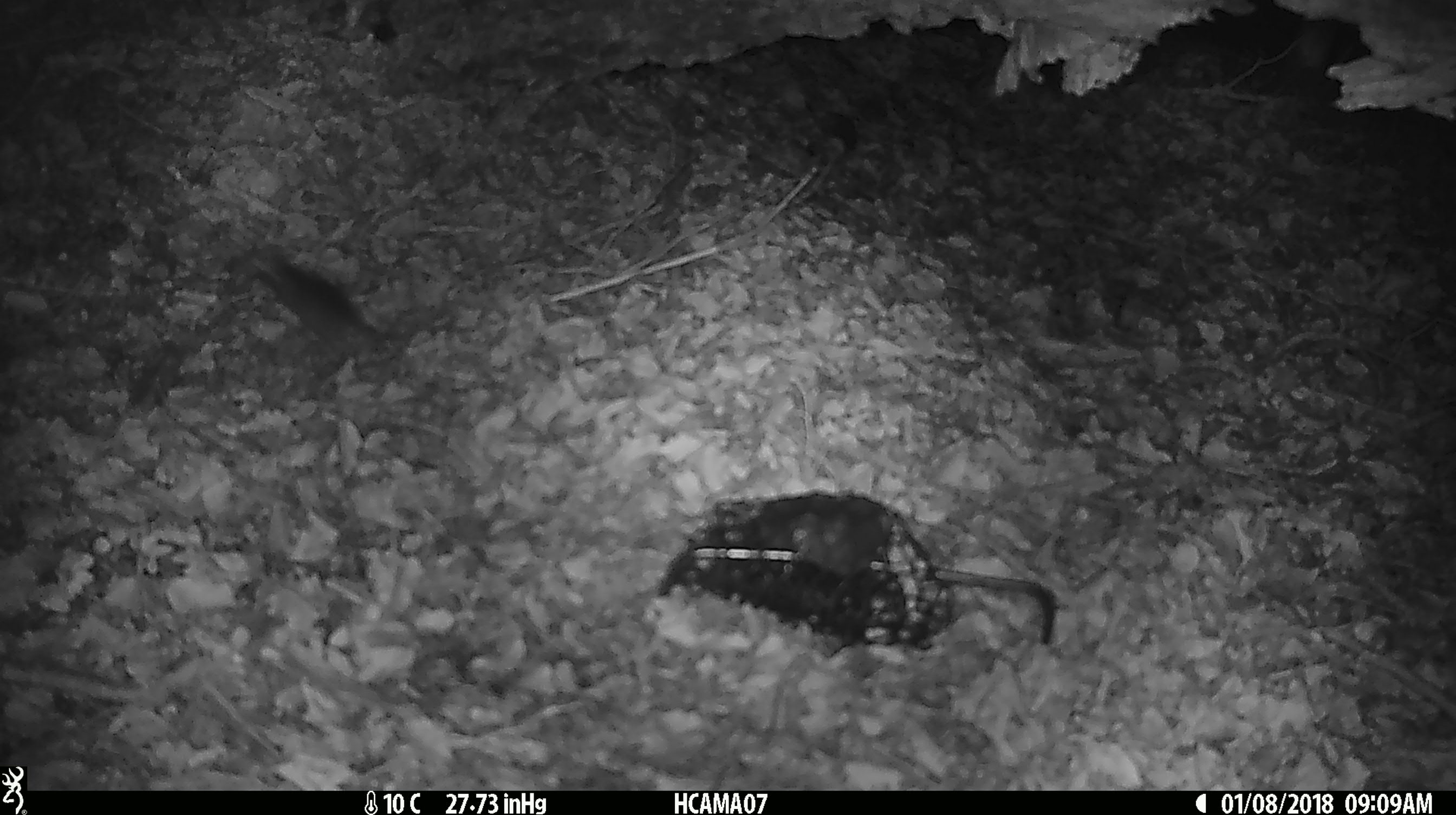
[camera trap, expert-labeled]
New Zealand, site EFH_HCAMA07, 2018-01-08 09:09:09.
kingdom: Animalia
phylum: Chordata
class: Mammalia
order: Rodentia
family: Muridae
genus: Mus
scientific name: Mus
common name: mouse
Mouse (Mus).